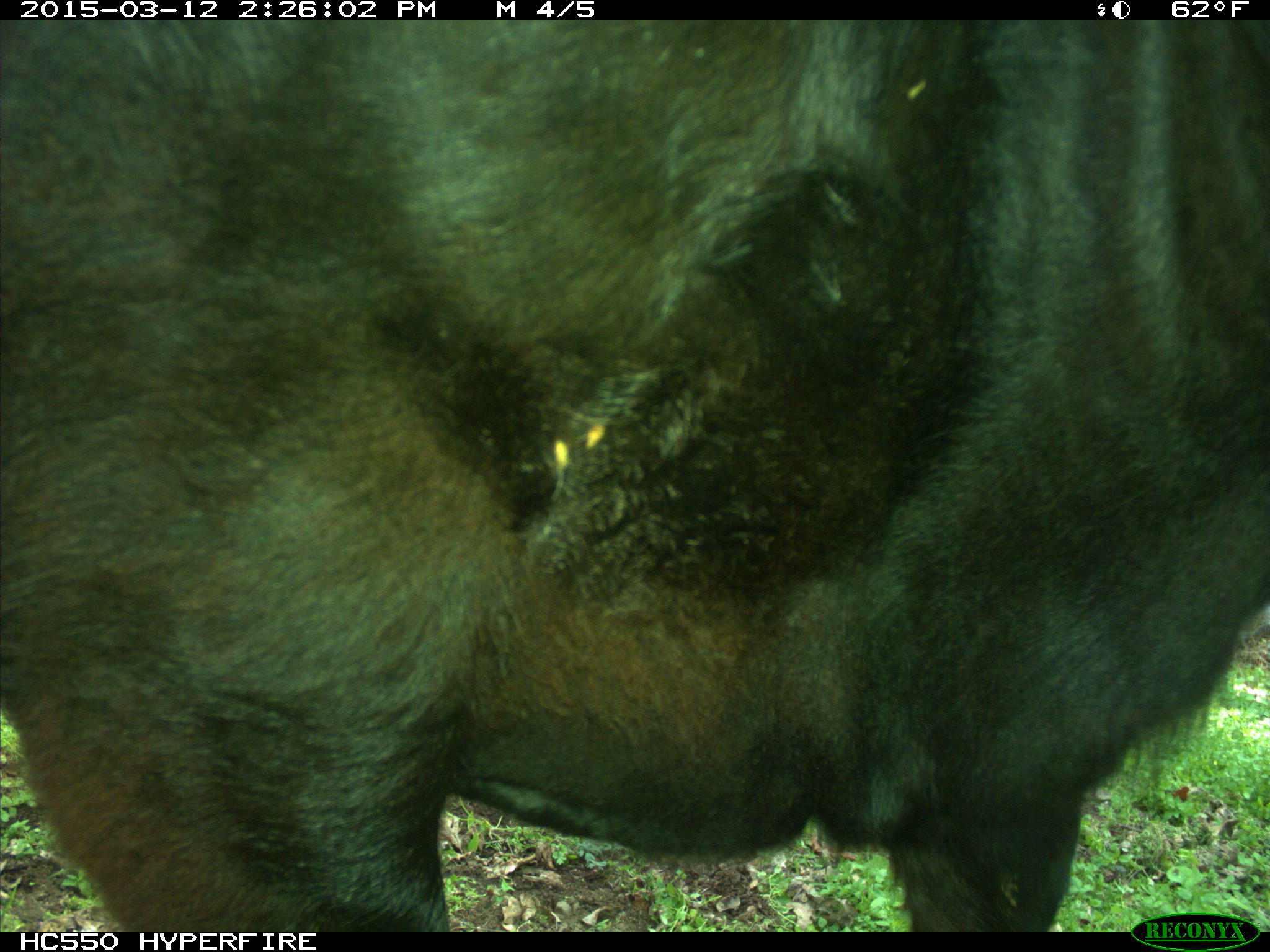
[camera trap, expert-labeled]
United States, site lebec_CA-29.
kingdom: Animalia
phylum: Chordata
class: Mammalia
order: Artiodactyla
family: Bovidae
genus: Bos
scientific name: Bos taurus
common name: domestic cow